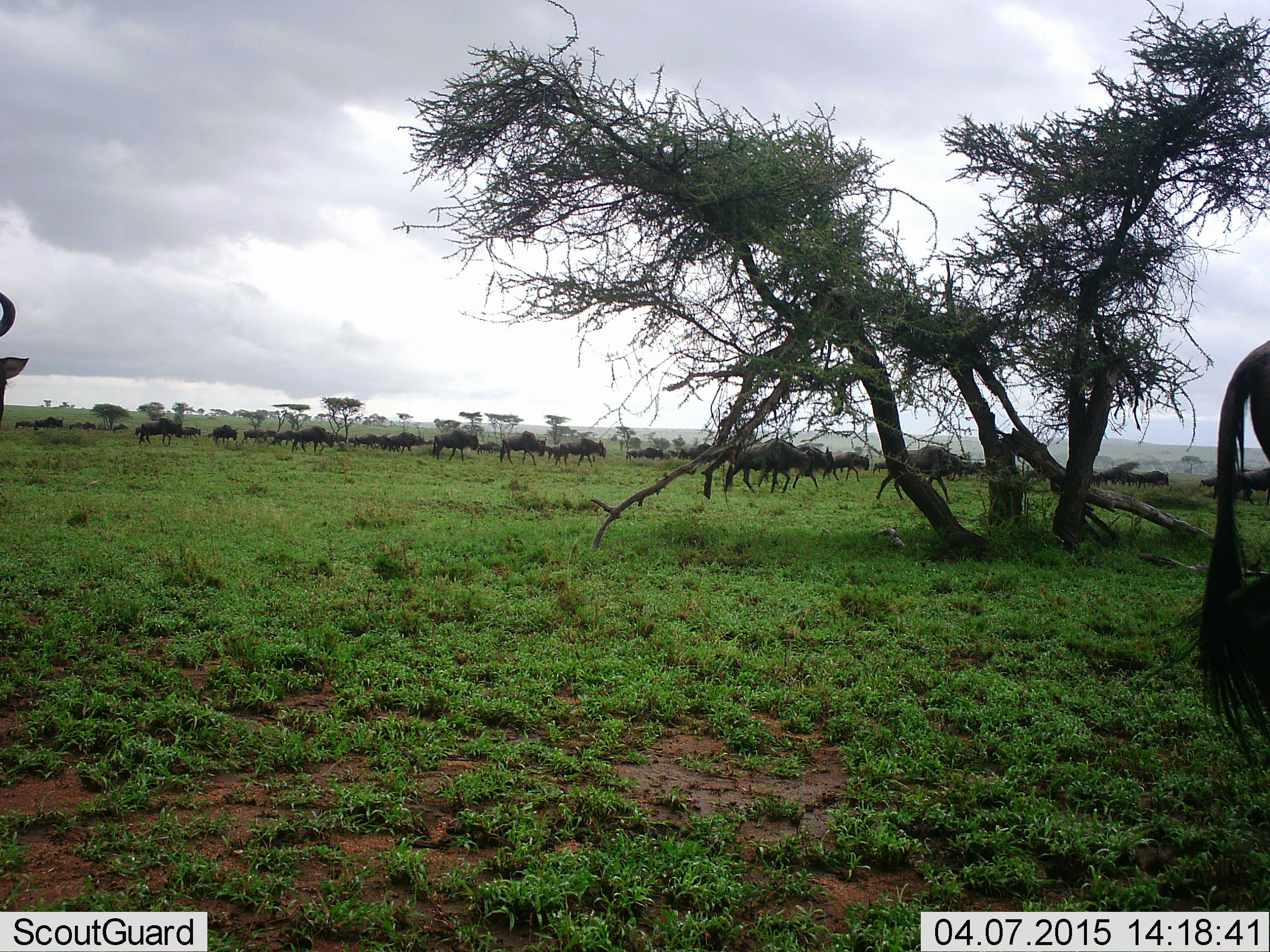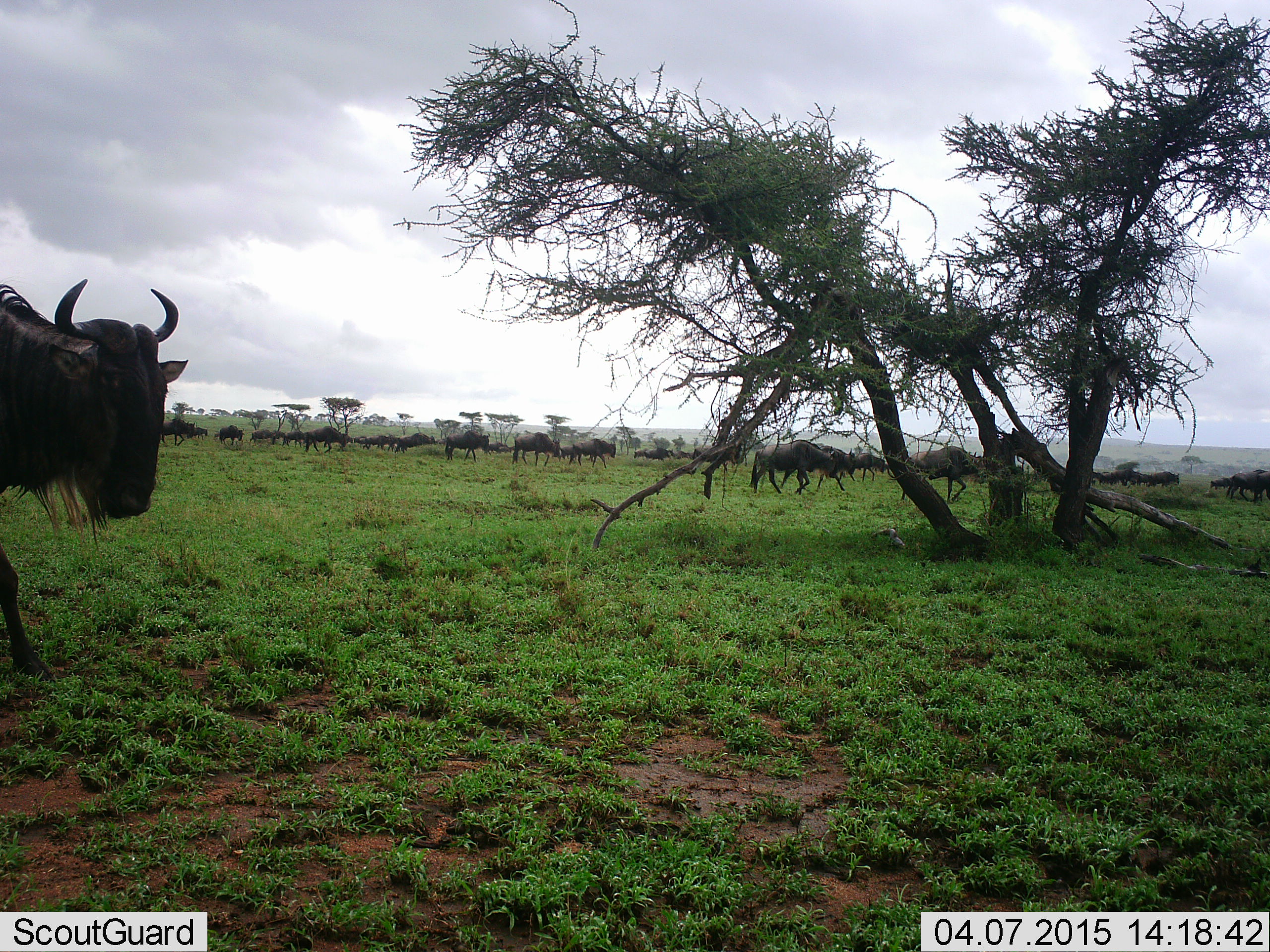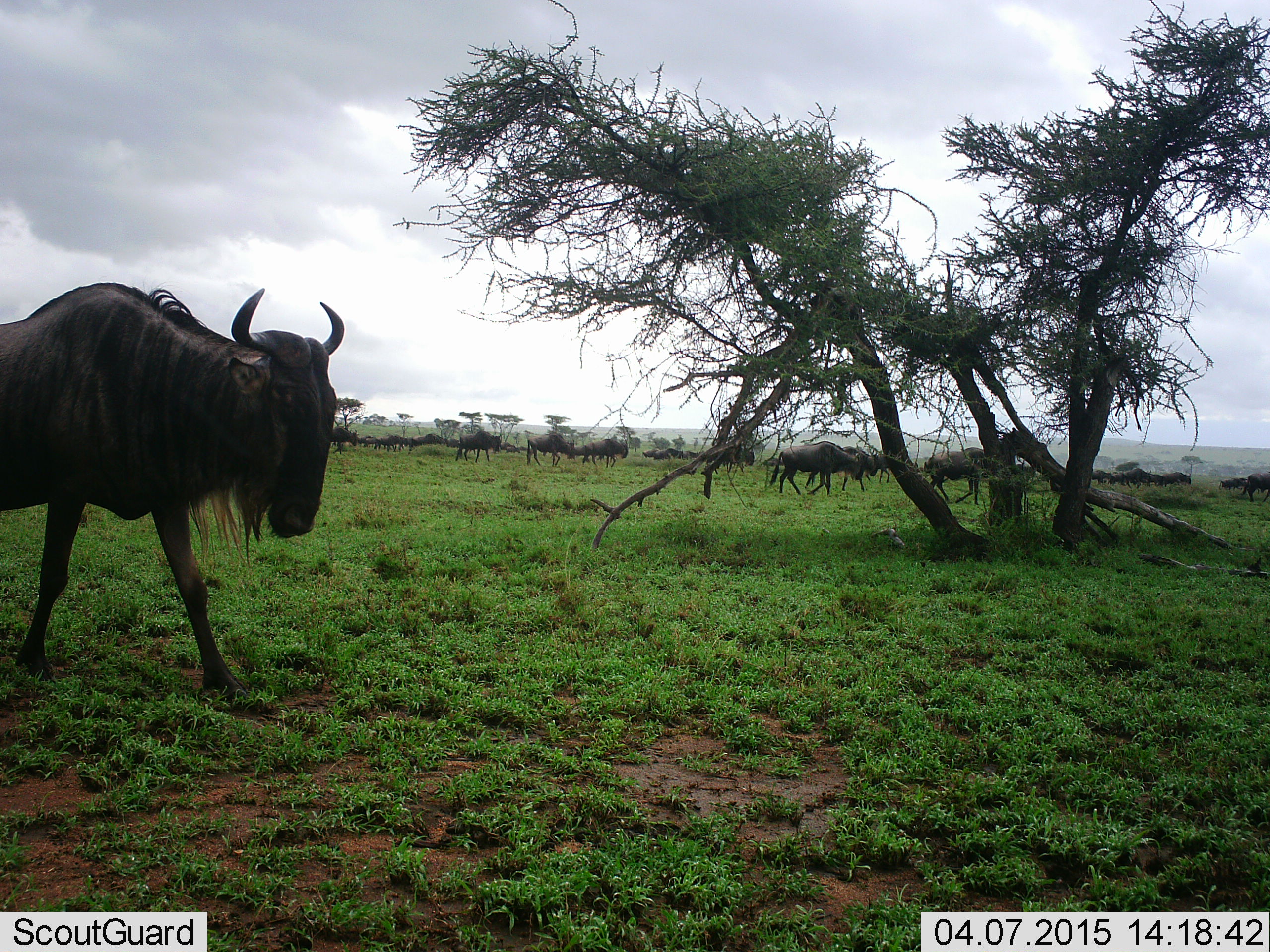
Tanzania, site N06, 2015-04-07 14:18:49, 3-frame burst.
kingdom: Animalia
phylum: Chordata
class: Mammalia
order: Artiodactyla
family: Bovidae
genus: Connochaetes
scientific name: Connochaetes taurinus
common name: blue wildebeest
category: wildebeest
Wildebeest (blue wildebeest) (Connochaetes taurinus), count 11-50. Behavior (volunteer vote fractions): standing 10%, resting 0%, moving 100%, interacting 0%. Young present (vote fraction): 0%. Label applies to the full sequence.